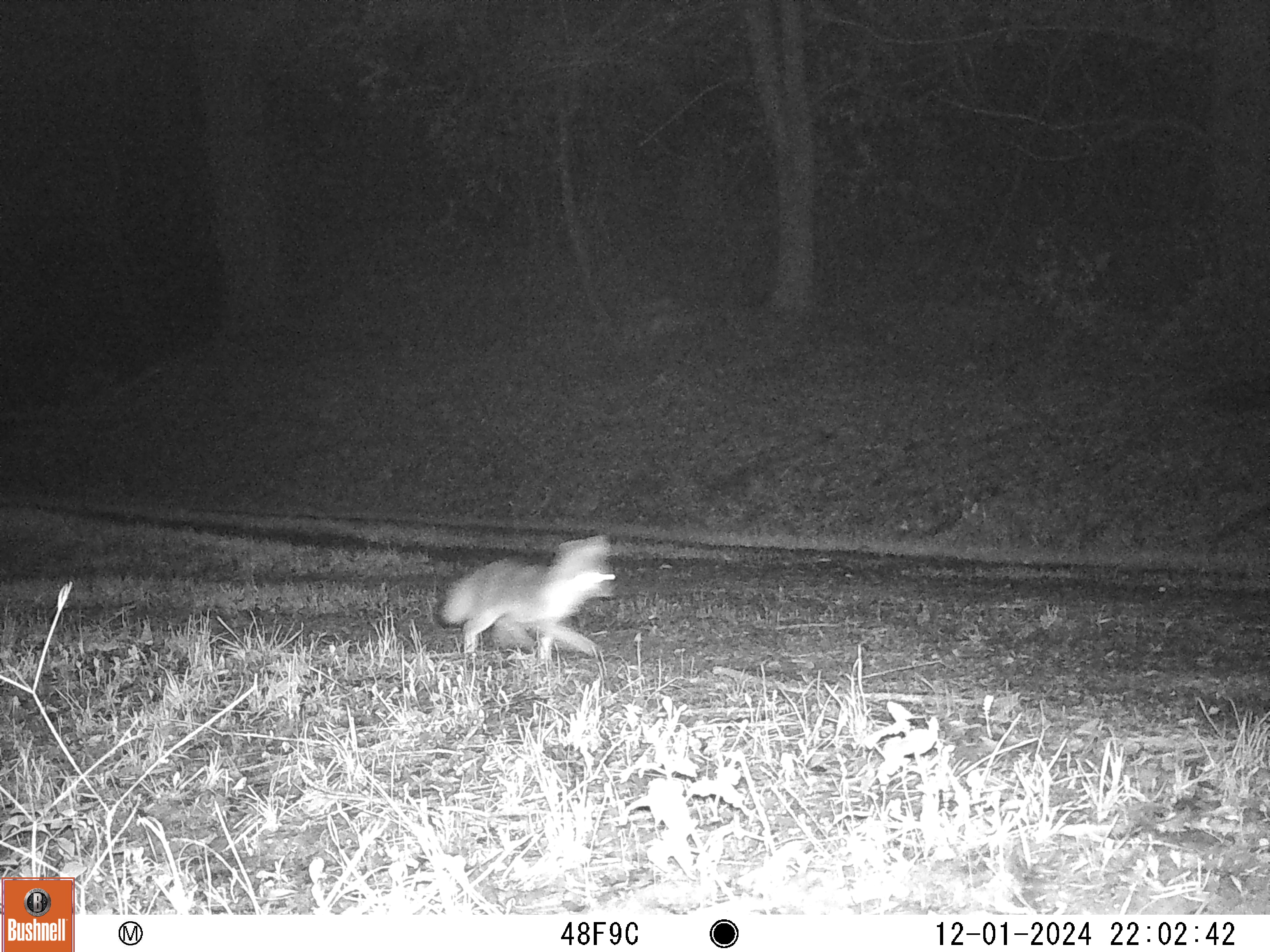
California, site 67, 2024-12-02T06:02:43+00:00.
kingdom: Animalia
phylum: Chordata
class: Mammalia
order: Carnivora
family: Canidae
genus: Urocyon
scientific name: Urocyon cinereoargenteus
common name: gray fox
Gray fox (Urocyon cinereoargenteus).